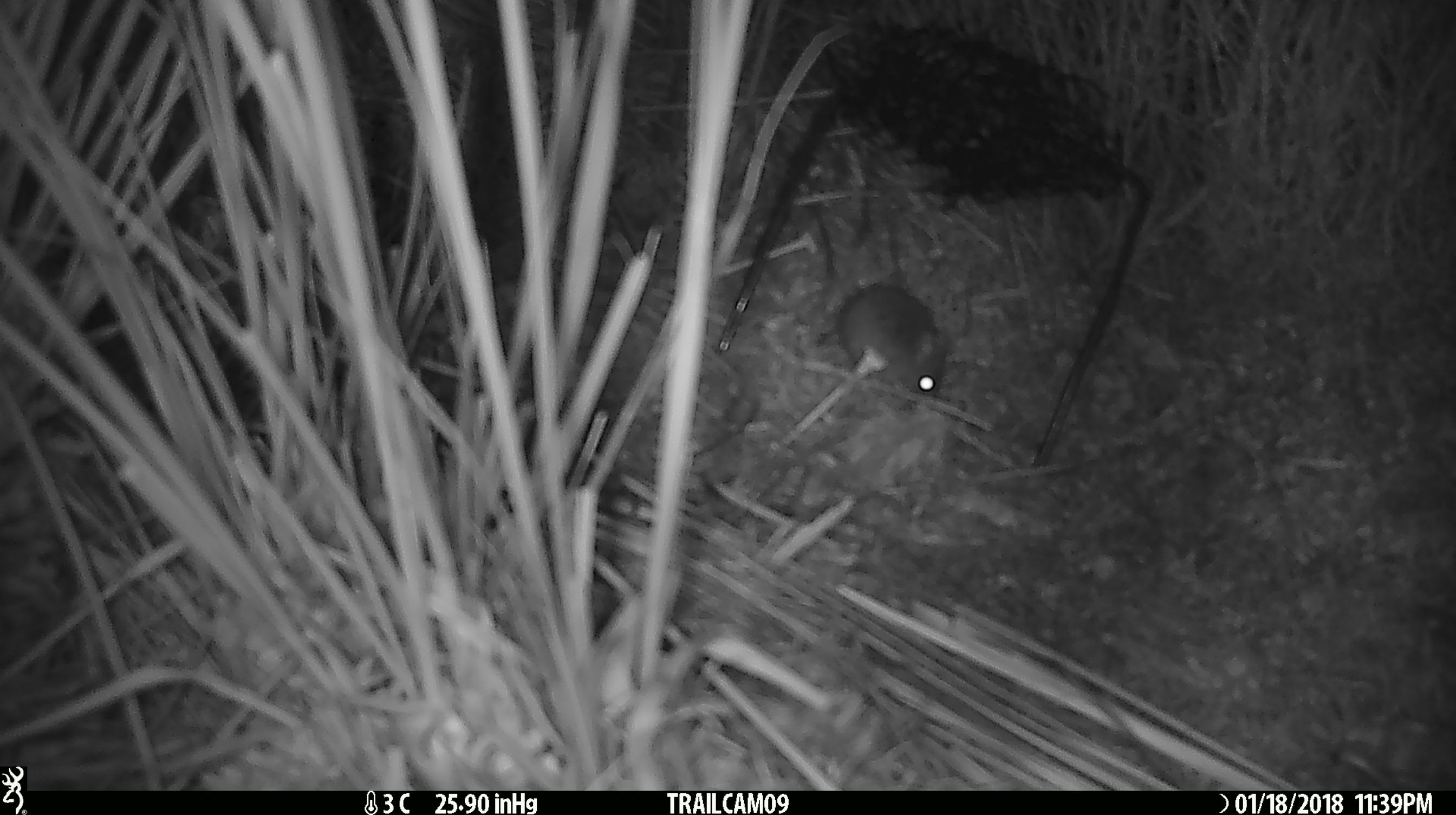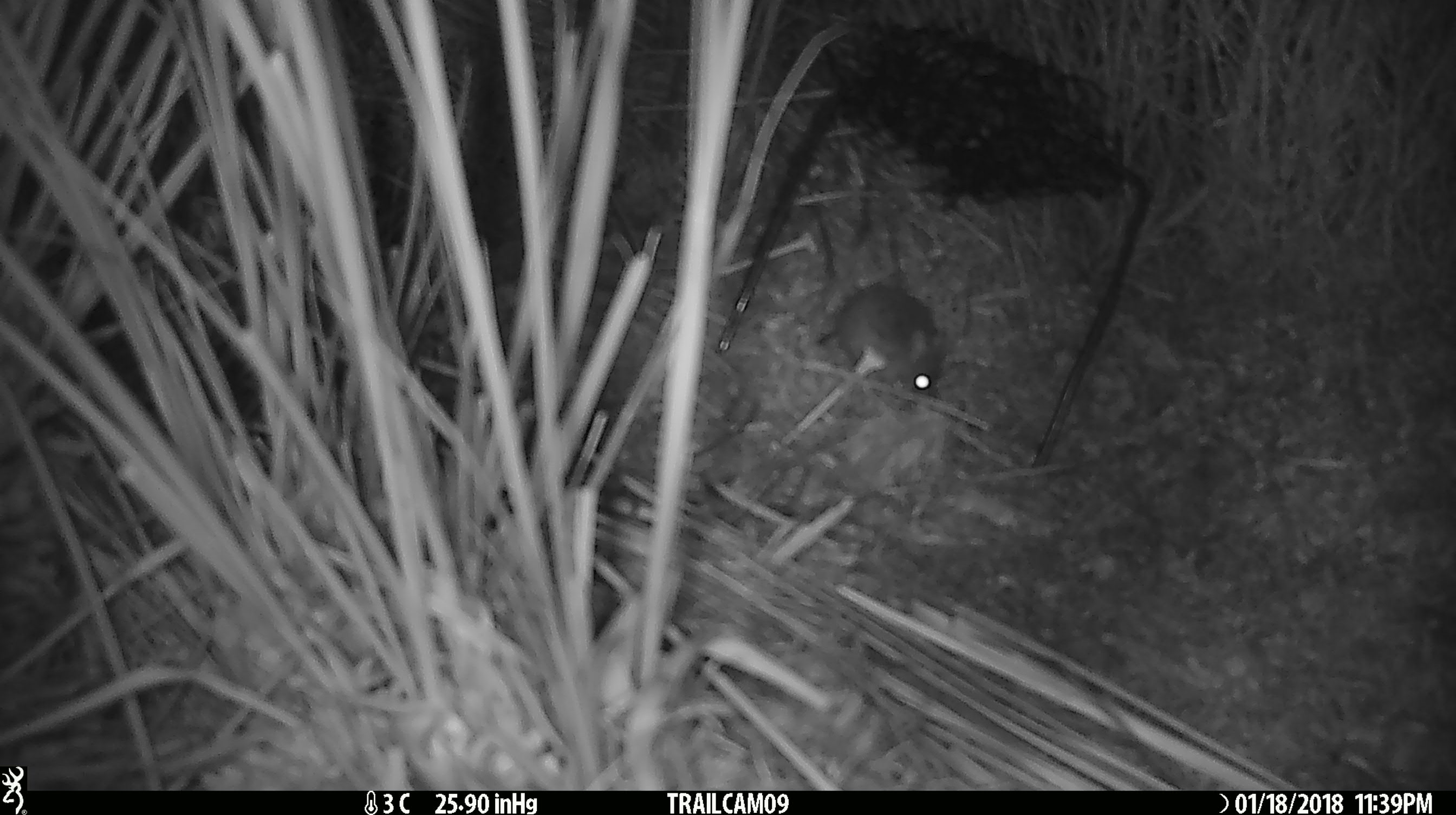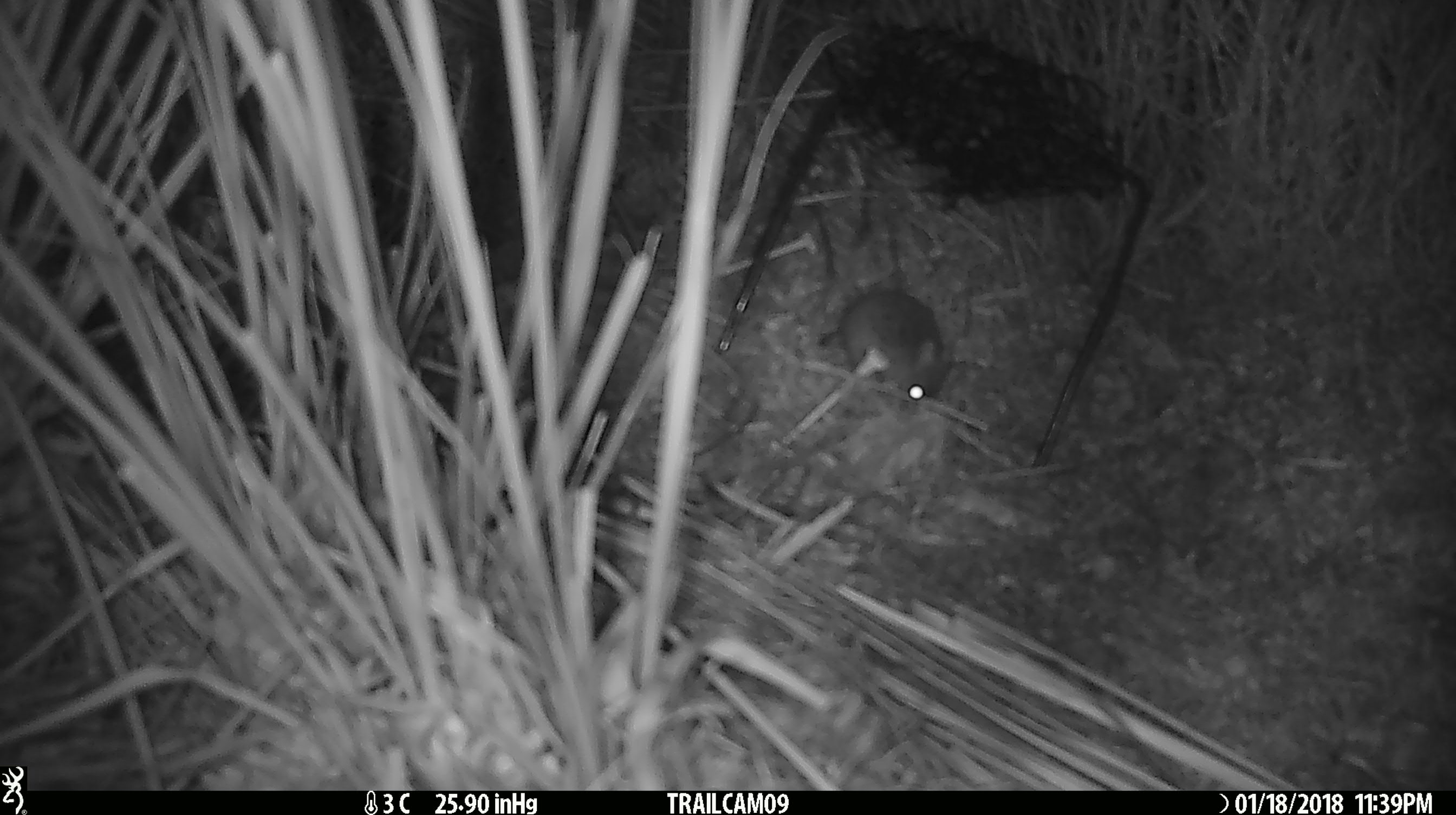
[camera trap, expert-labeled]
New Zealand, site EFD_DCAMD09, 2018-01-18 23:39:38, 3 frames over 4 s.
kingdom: Animalia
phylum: Chordata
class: Mammalia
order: Rodentia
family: Muridae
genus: Mus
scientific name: Mus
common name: mouse